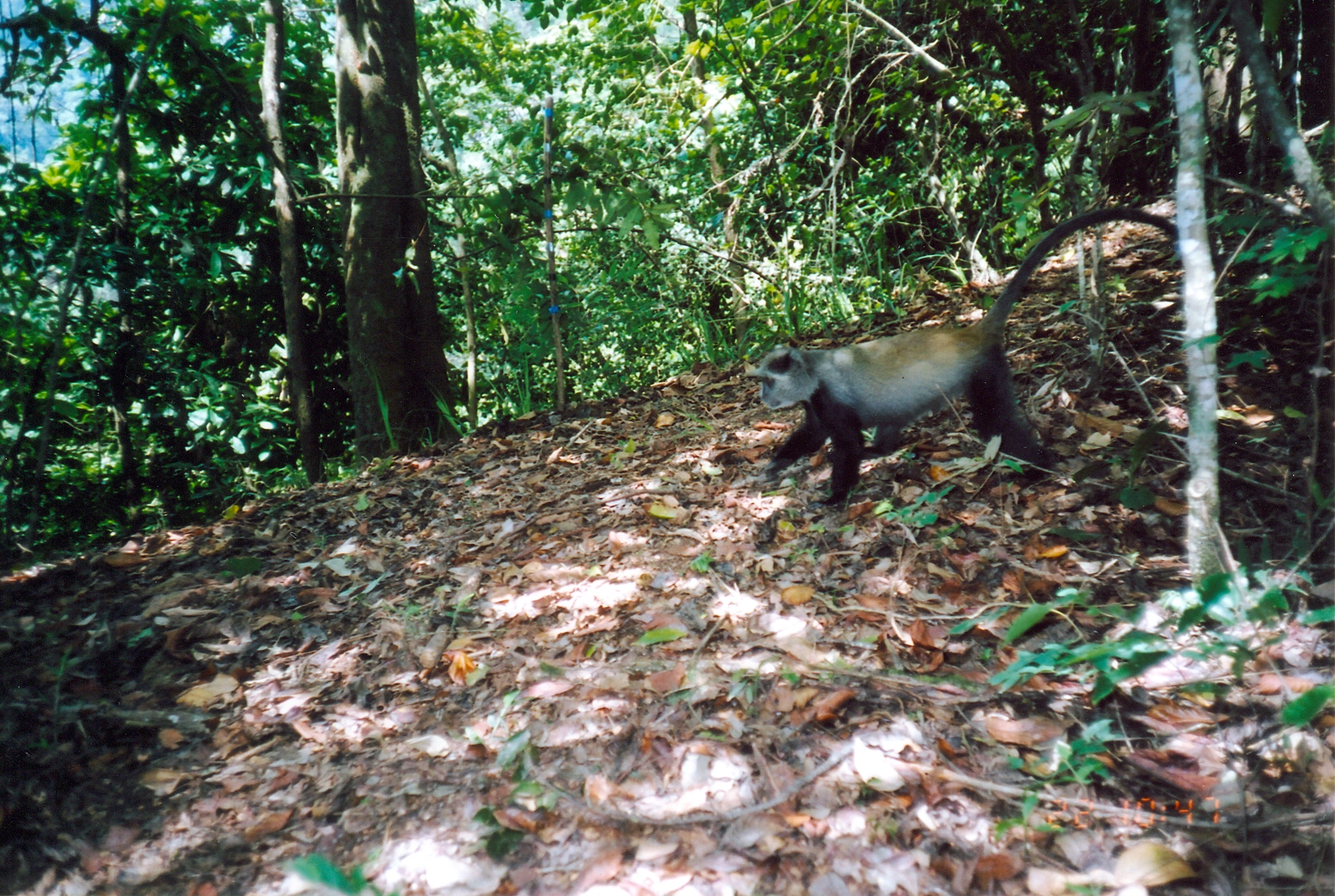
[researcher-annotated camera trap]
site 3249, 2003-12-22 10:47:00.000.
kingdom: Animalia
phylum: Chordata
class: Mammalia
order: Primates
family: Cercopithecidae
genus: Cercopithecus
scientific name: Cercopithecus mitis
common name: blue monkey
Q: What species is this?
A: Cercopithecus mitis (blue monkey).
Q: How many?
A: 1.